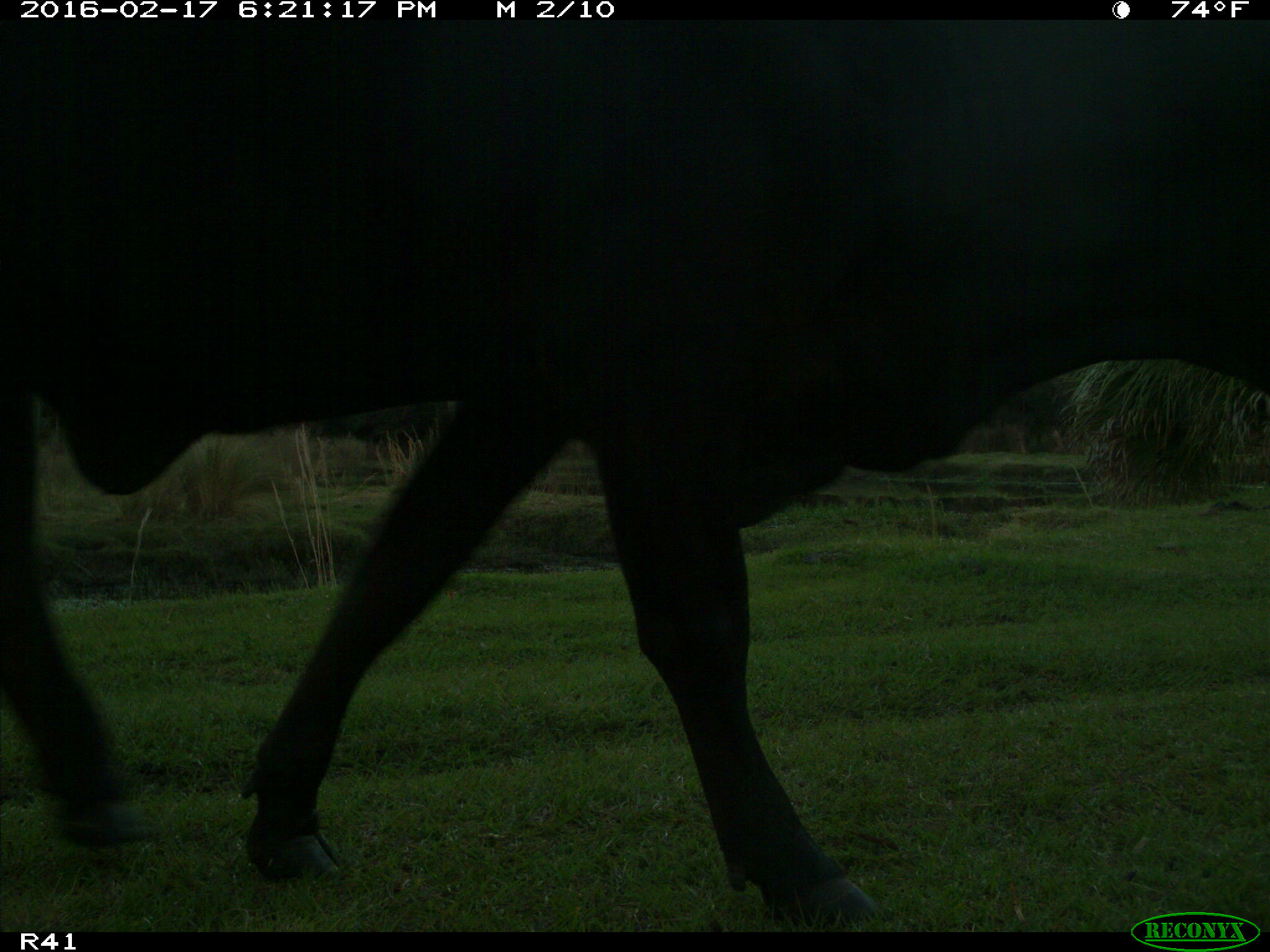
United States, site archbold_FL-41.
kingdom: Animalia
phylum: Chordata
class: Mammalia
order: Artiodactyla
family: Bovidae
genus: Bos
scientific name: Bos taurus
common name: domestic cow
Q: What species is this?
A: Bos taurus (domestic cow).